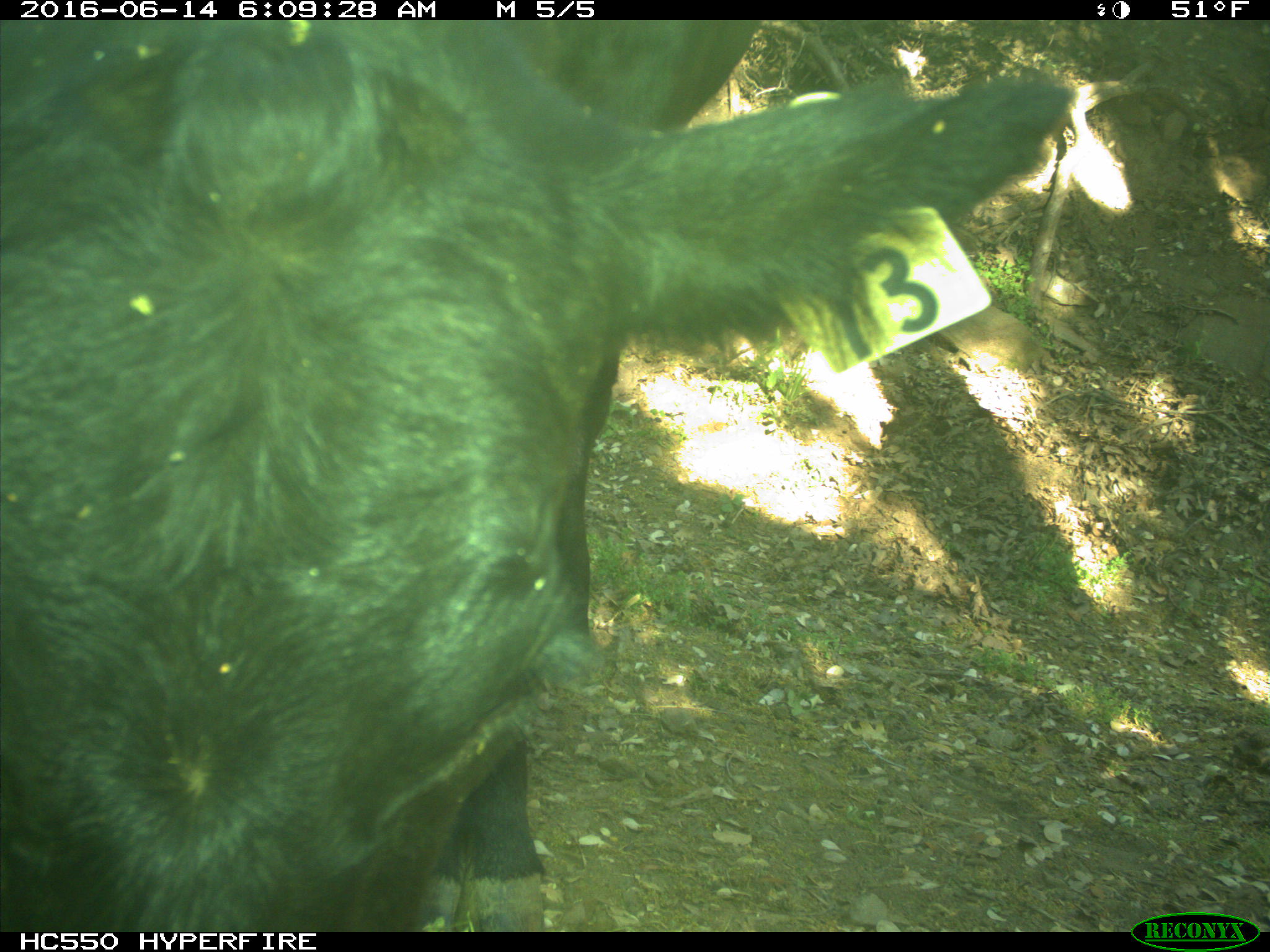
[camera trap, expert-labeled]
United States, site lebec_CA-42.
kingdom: Animalia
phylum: Chordata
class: Mammalia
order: Artiodactyla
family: Bovidae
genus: Bos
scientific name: Bos taurus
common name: domestic cow